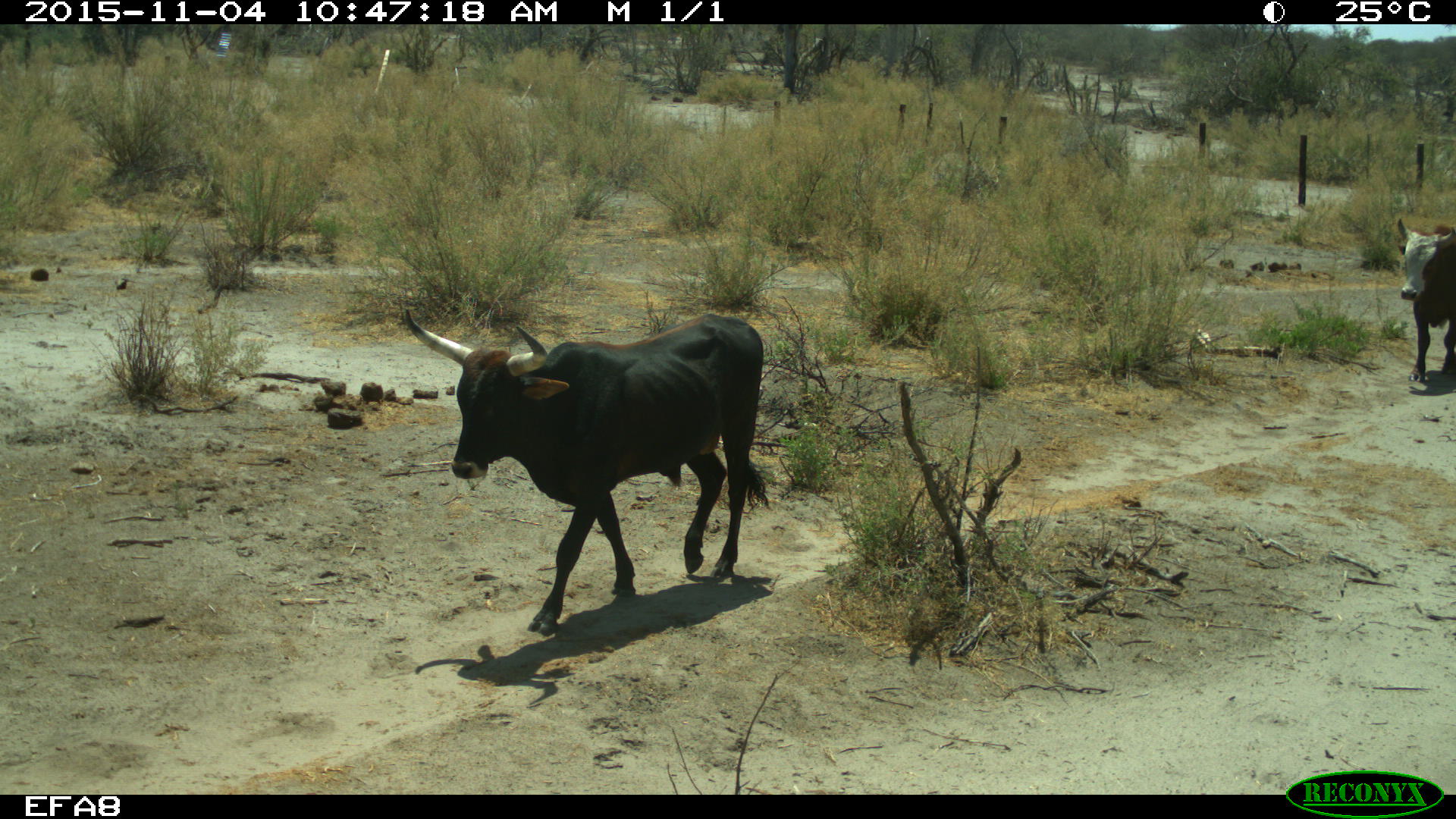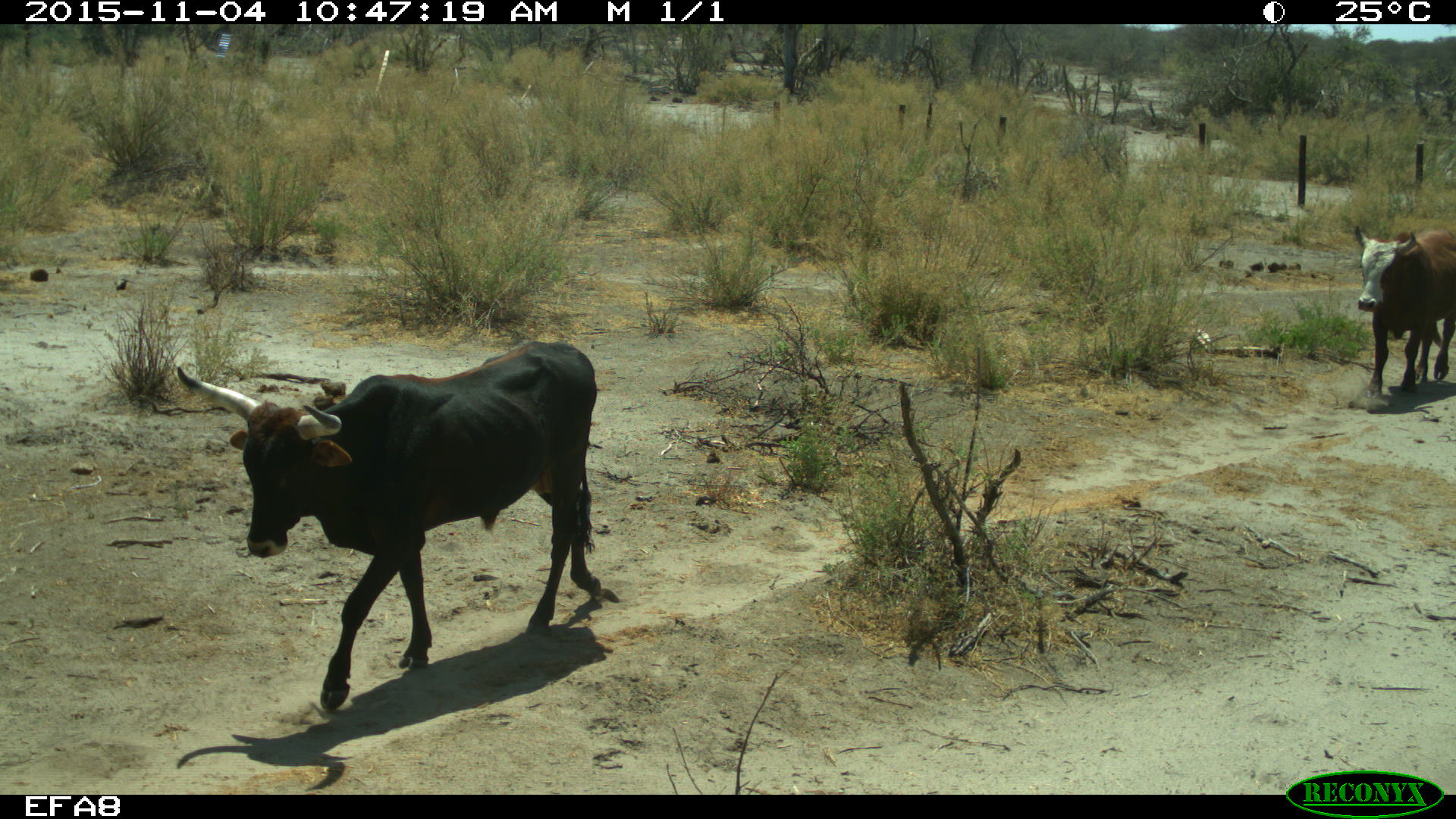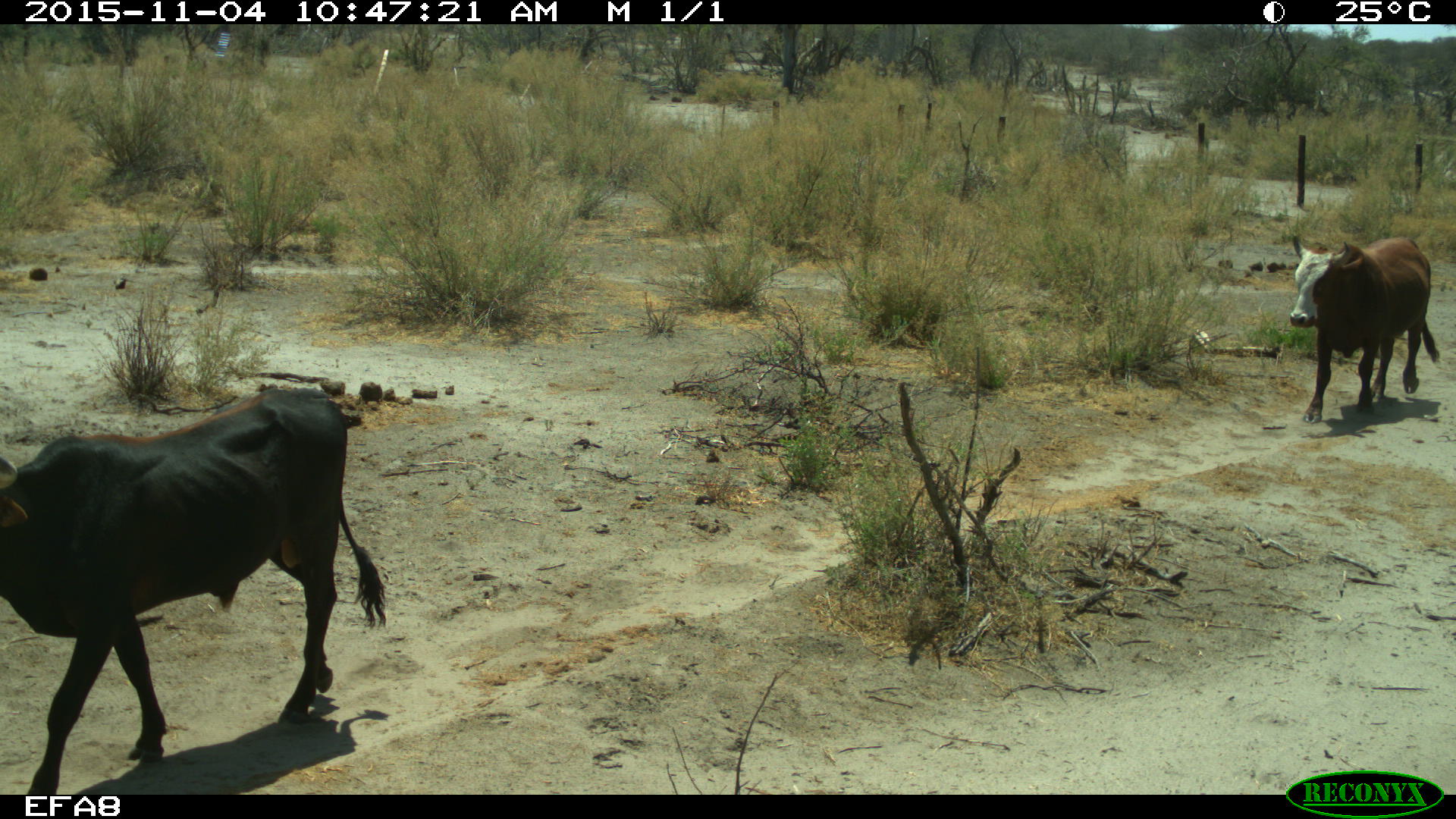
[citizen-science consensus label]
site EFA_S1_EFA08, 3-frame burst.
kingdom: Animalia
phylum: Chordata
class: Mammalia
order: Artiodactyla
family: Bovidae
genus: Bos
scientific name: Bos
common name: cattle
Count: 2.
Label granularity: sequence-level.